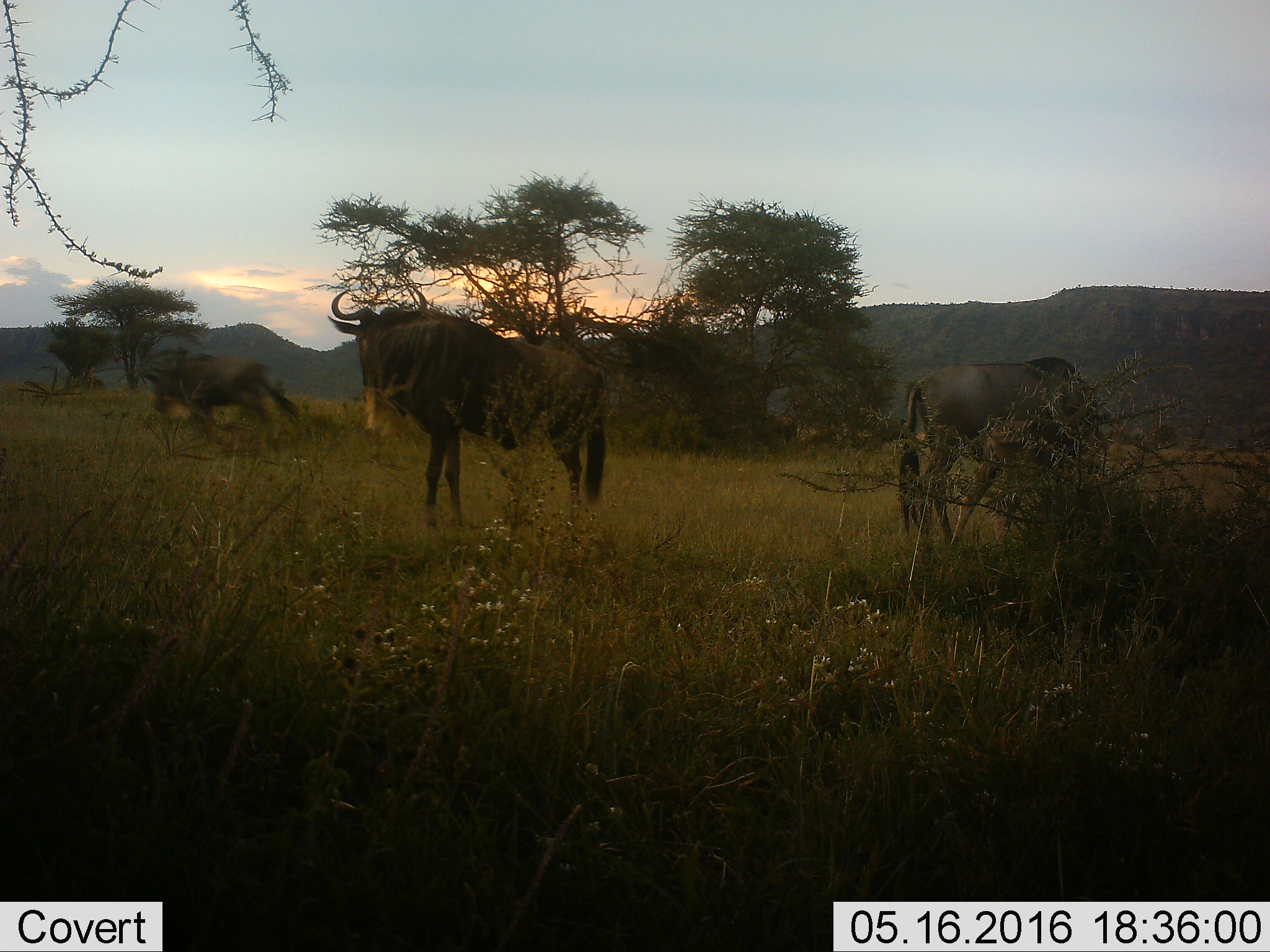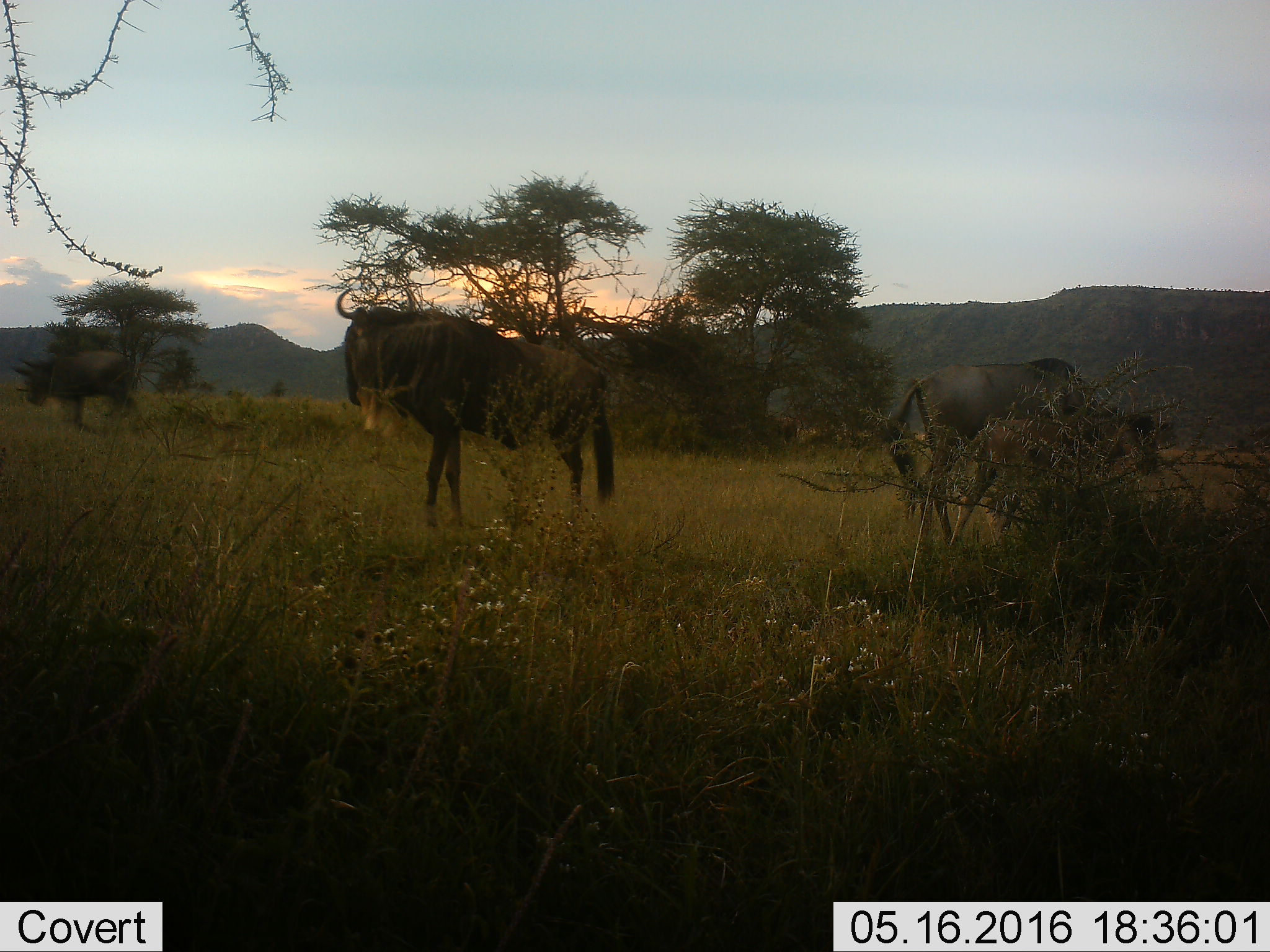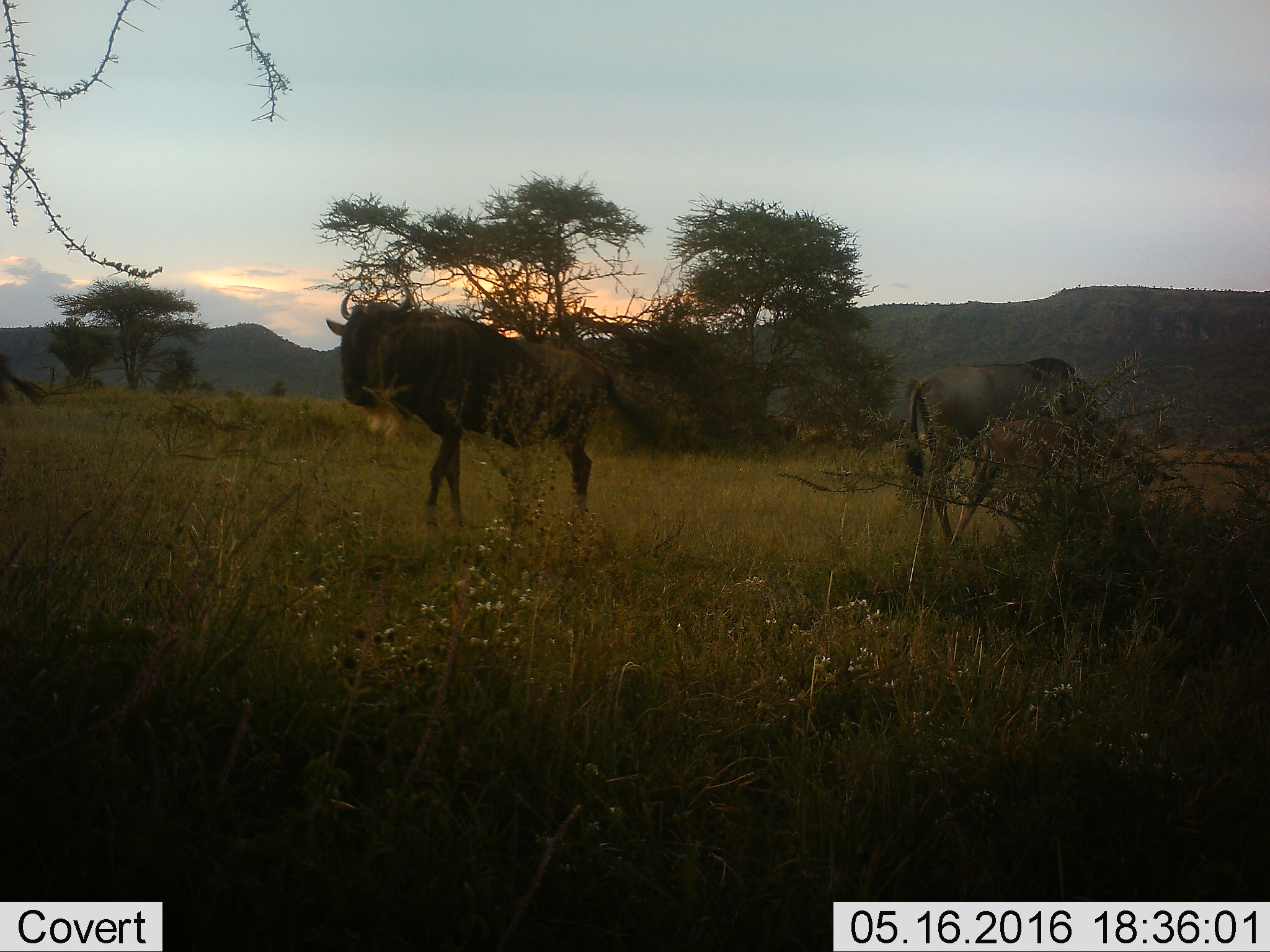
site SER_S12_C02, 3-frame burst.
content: unidentified animal